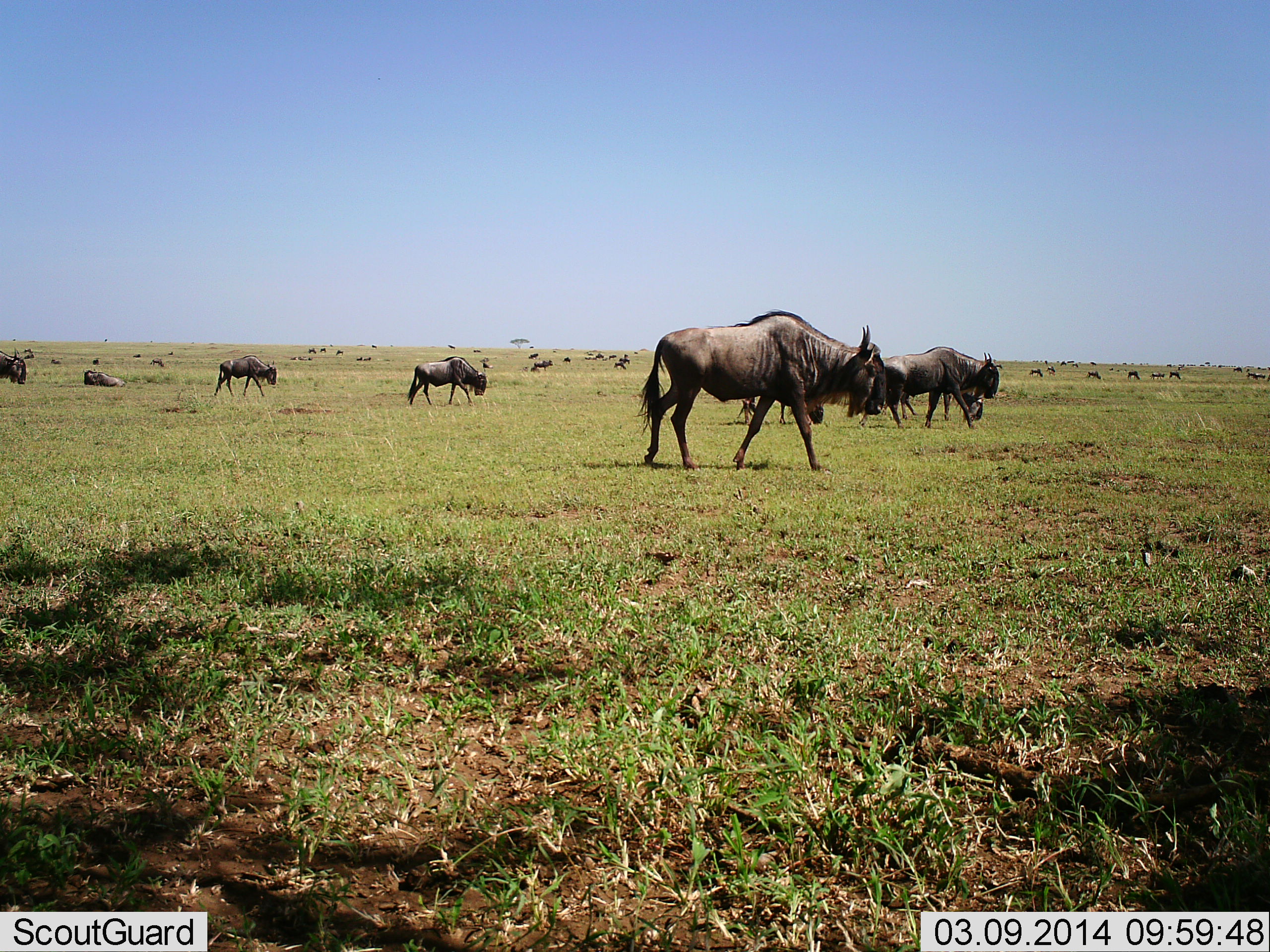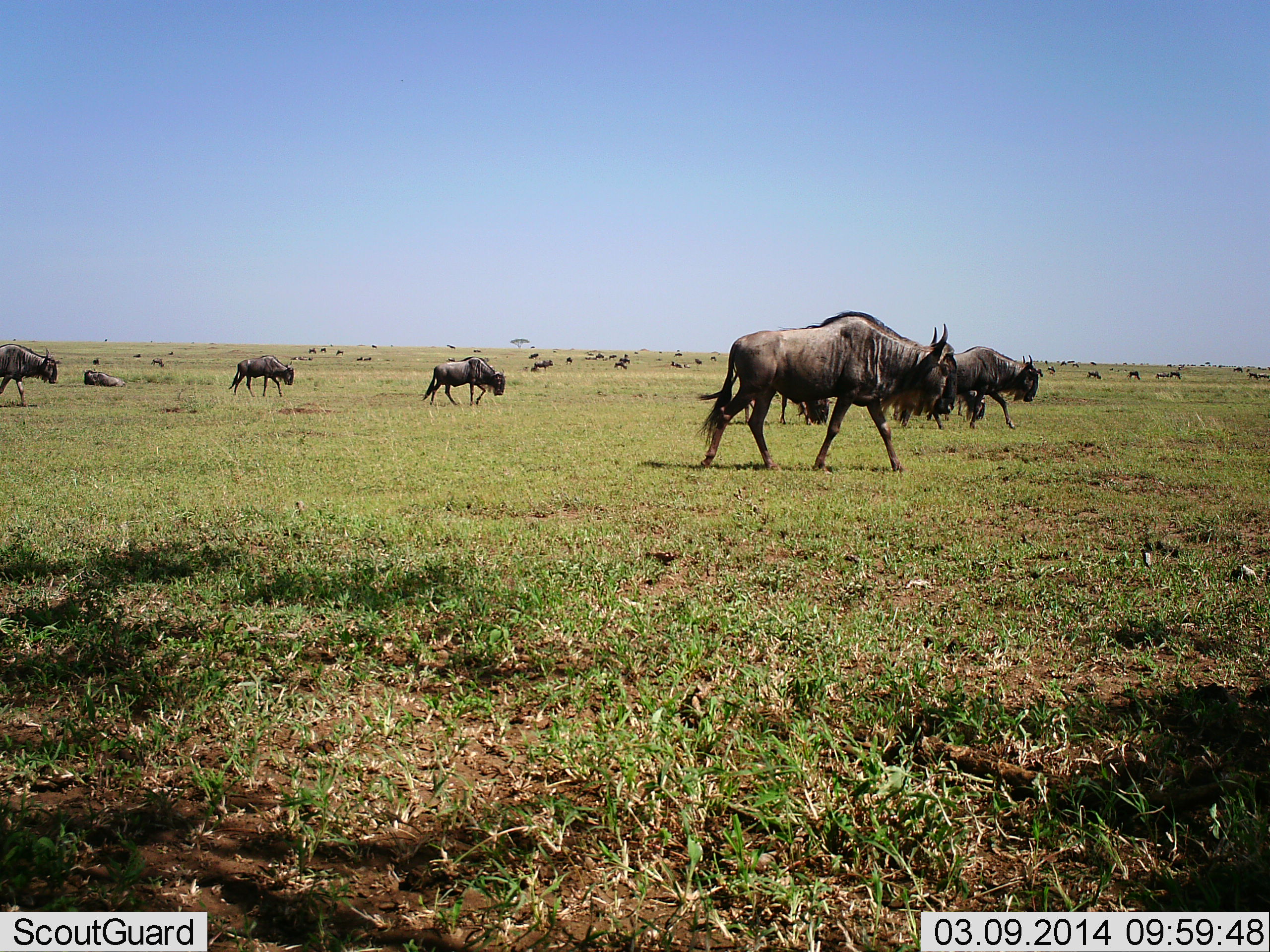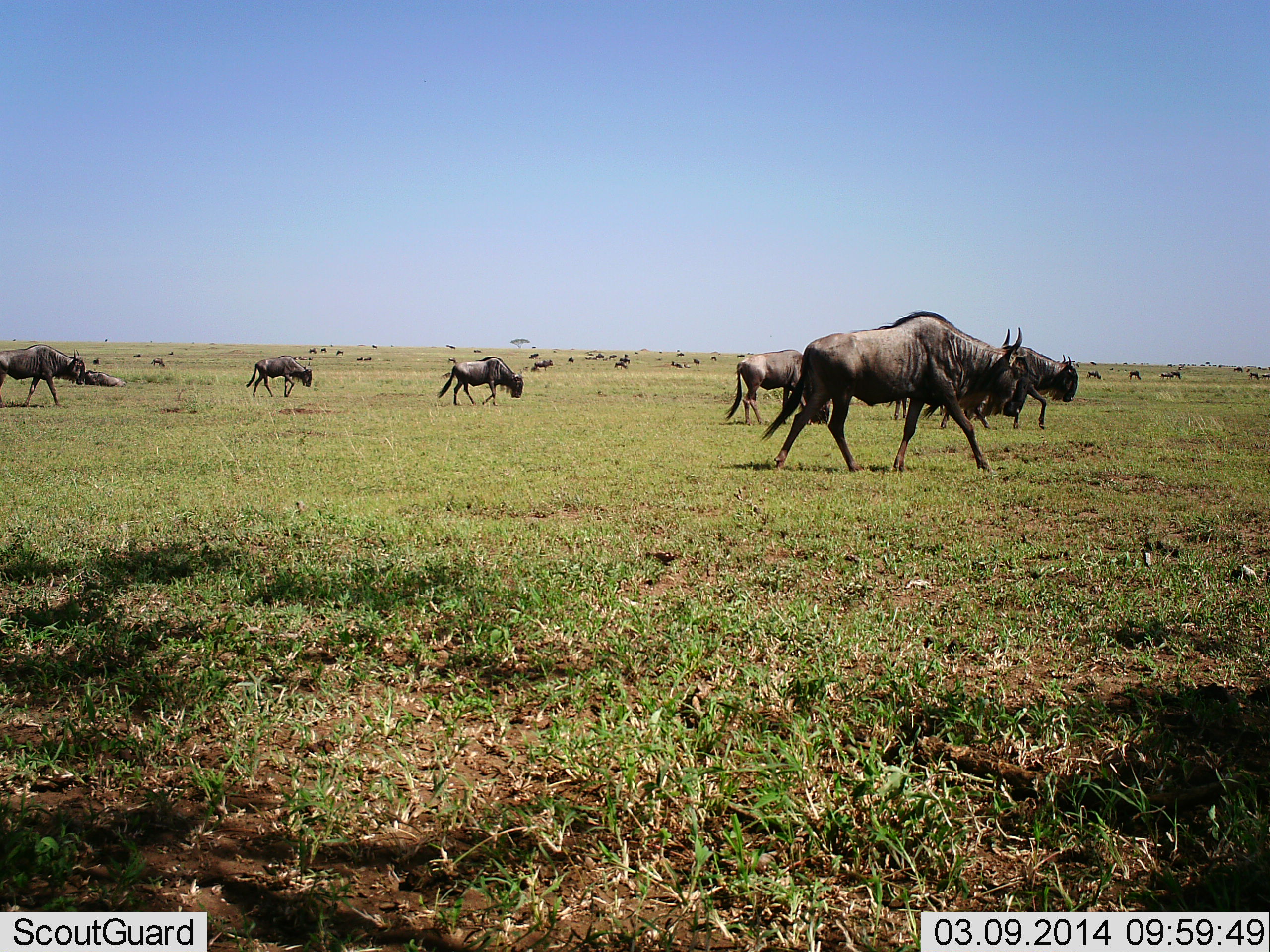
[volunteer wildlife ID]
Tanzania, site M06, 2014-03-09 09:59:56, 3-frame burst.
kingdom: Animalia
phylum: Chordata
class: Mammalia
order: Artiodactyla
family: Bovidae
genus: Connochaetes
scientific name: Connochaetes taurinus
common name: blue wildebeest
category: wildebeest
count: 11-50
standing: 50%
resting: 60%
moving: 90%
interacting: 0%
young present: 0%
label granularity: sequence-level